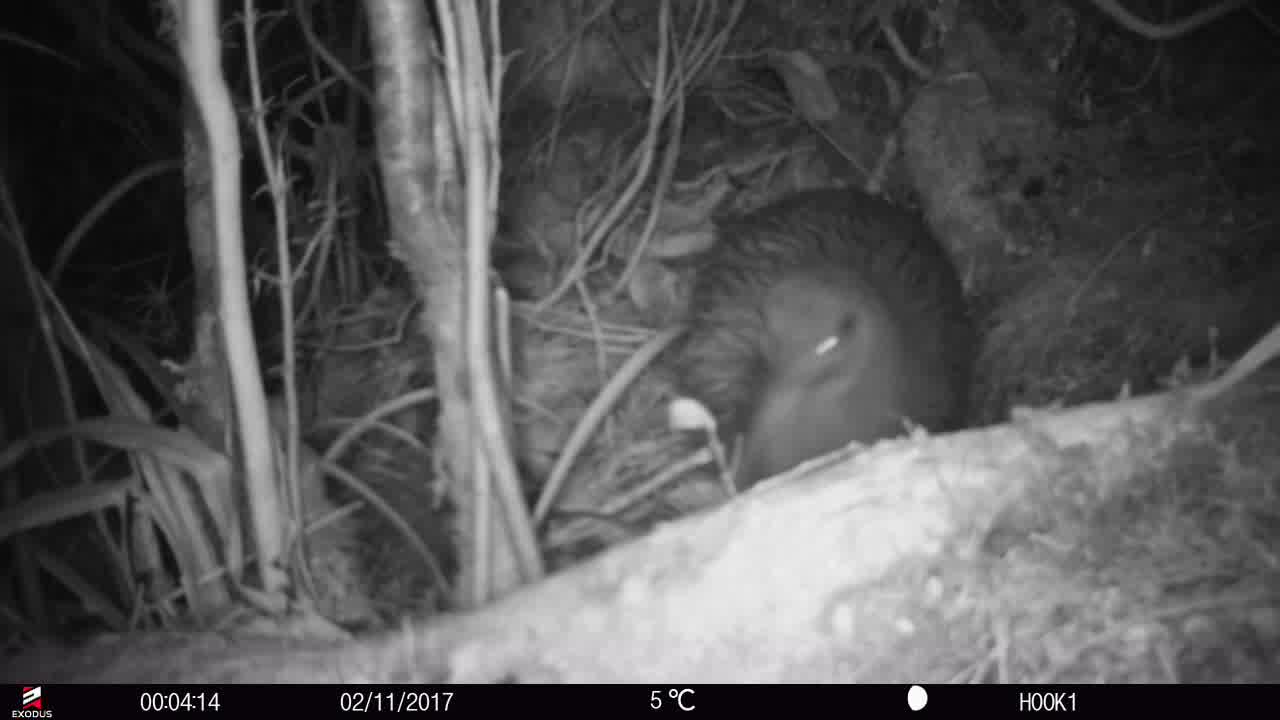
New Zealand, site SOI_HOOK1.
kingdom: Animalia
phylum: Chordata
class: Aves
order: Apterygiformes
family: Apterygidae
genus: Apteryx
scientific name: Apteryx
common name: kiwi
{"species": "kiwi (Apteryx)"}